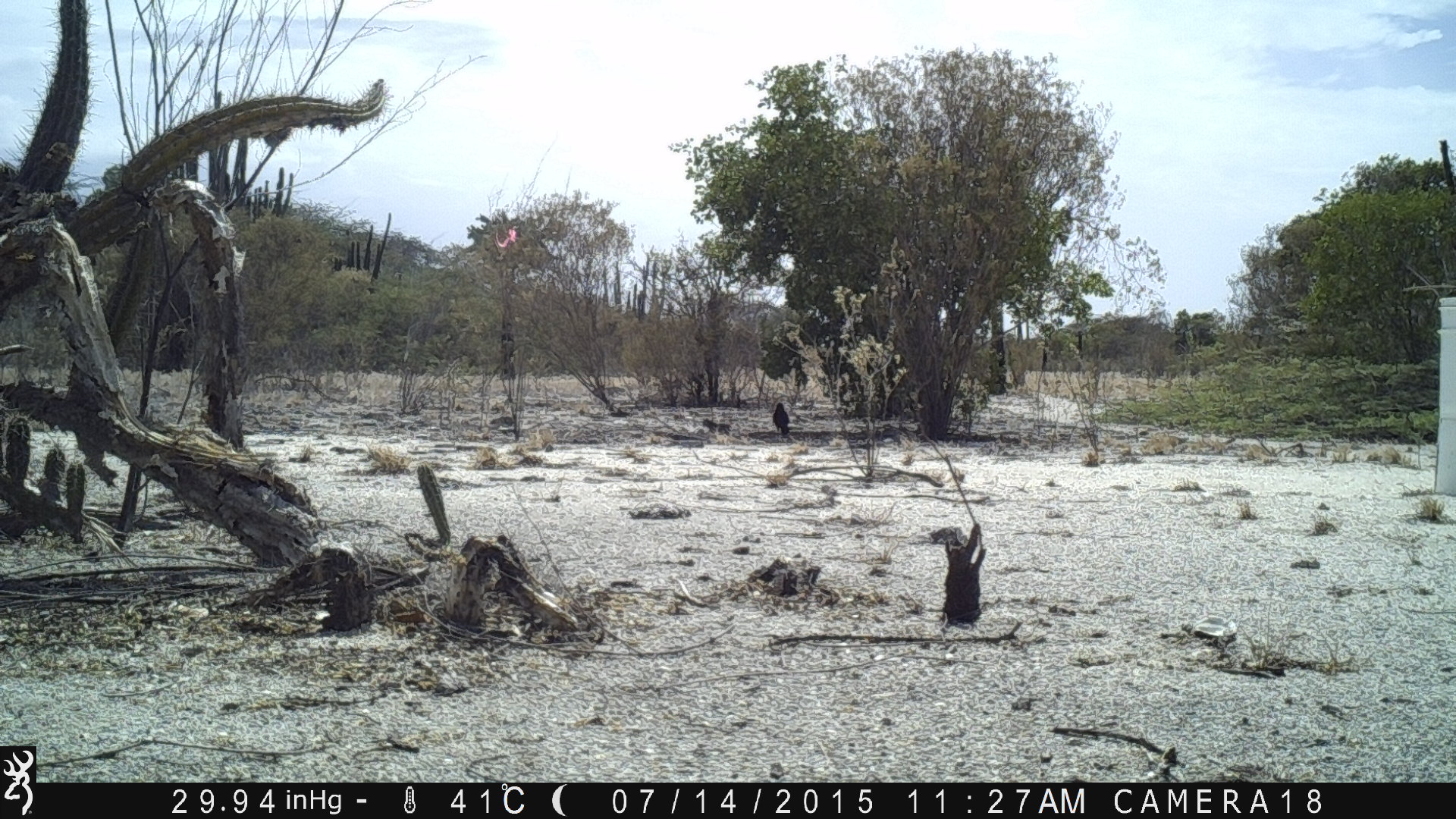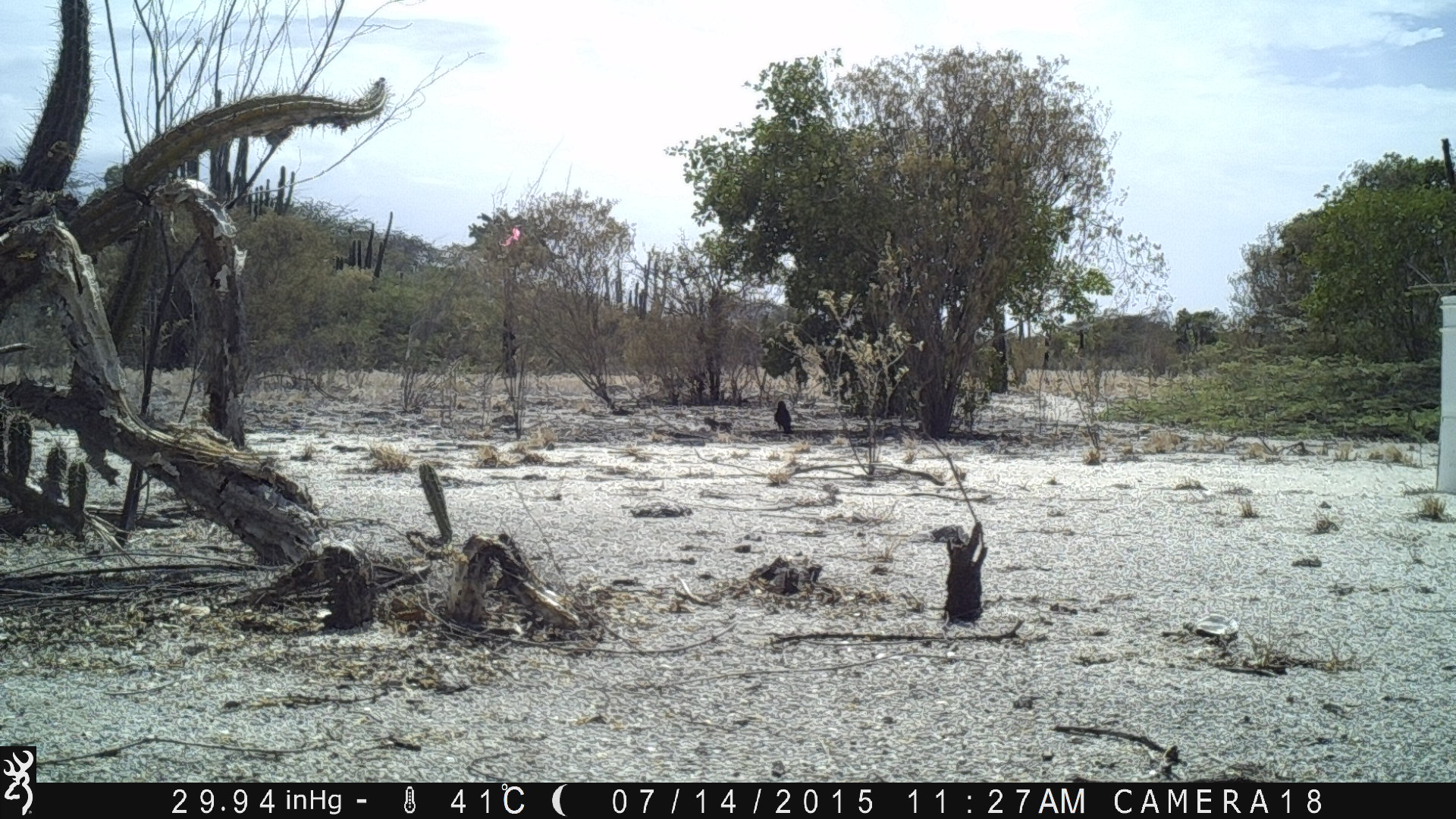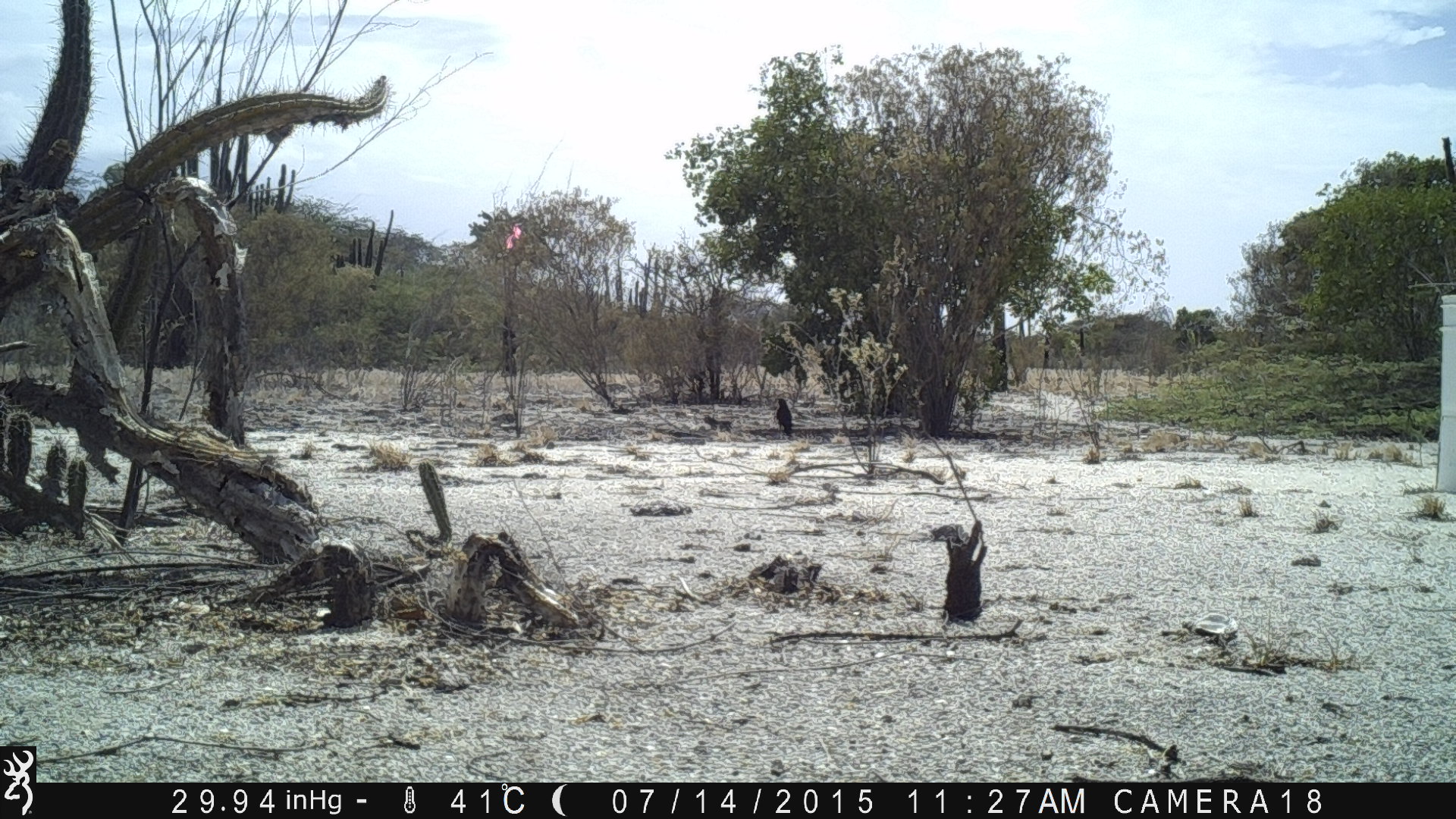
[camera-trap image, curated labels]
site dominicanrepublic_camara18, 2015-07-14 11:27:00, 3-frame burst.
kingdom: Animalia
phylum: Chordata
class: Aves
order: Passeriformes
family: Corvidae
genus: Corvus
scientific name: Corvus corax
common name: raven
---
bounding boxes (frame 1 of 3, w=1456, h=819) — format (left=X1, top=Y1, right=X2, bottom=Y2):
raven: (left=769, top=397, right=792, bottom=438)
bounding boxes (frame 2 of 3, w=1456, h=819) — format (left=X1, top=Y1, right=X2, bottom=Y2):
raven: (left=771, top=395, right=795, bottom=438)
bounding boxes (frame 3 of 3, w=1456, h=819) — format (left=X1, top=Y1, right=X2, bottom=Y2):
raven: (left=772, top=391, right=801, bottom=441)